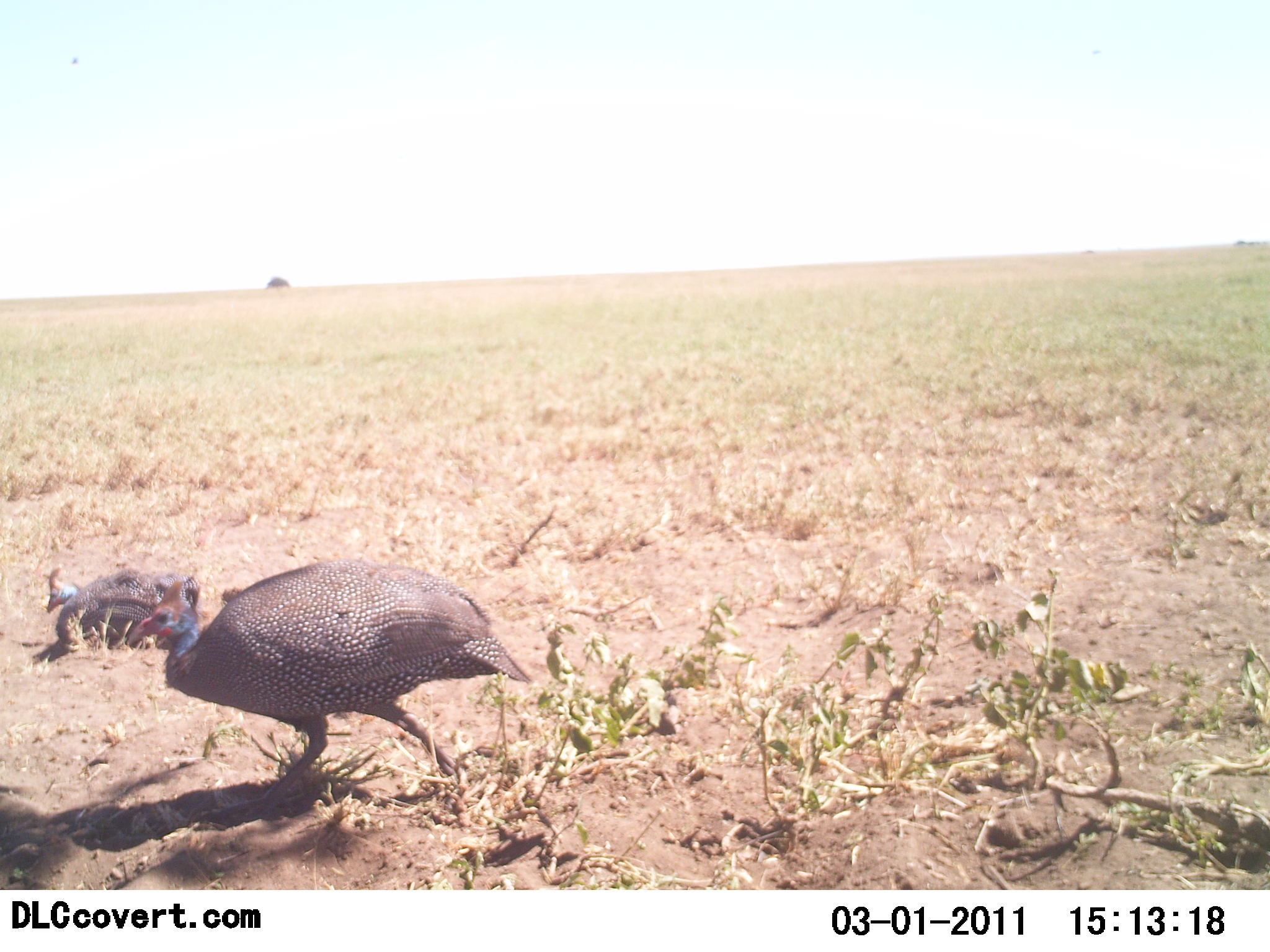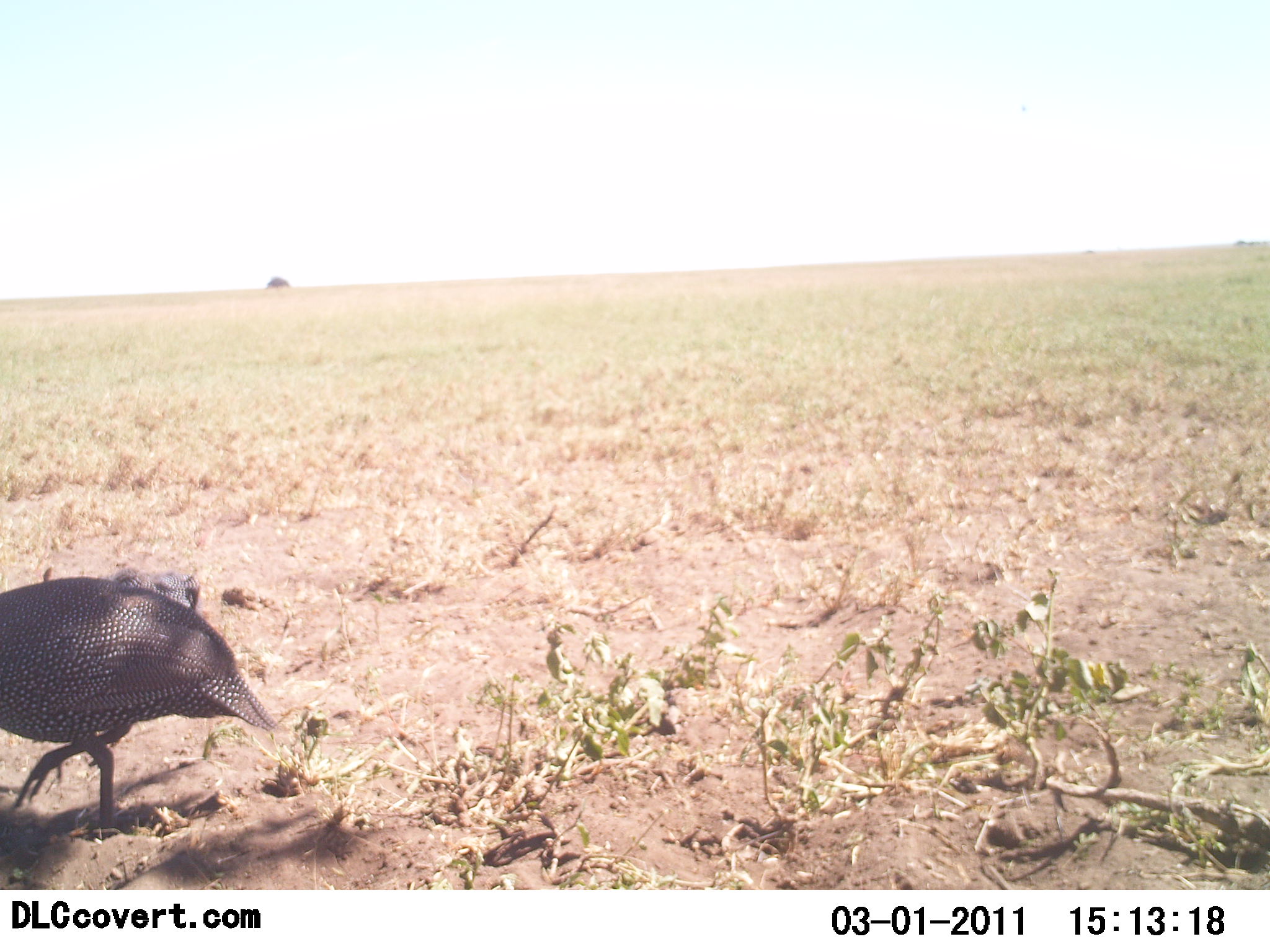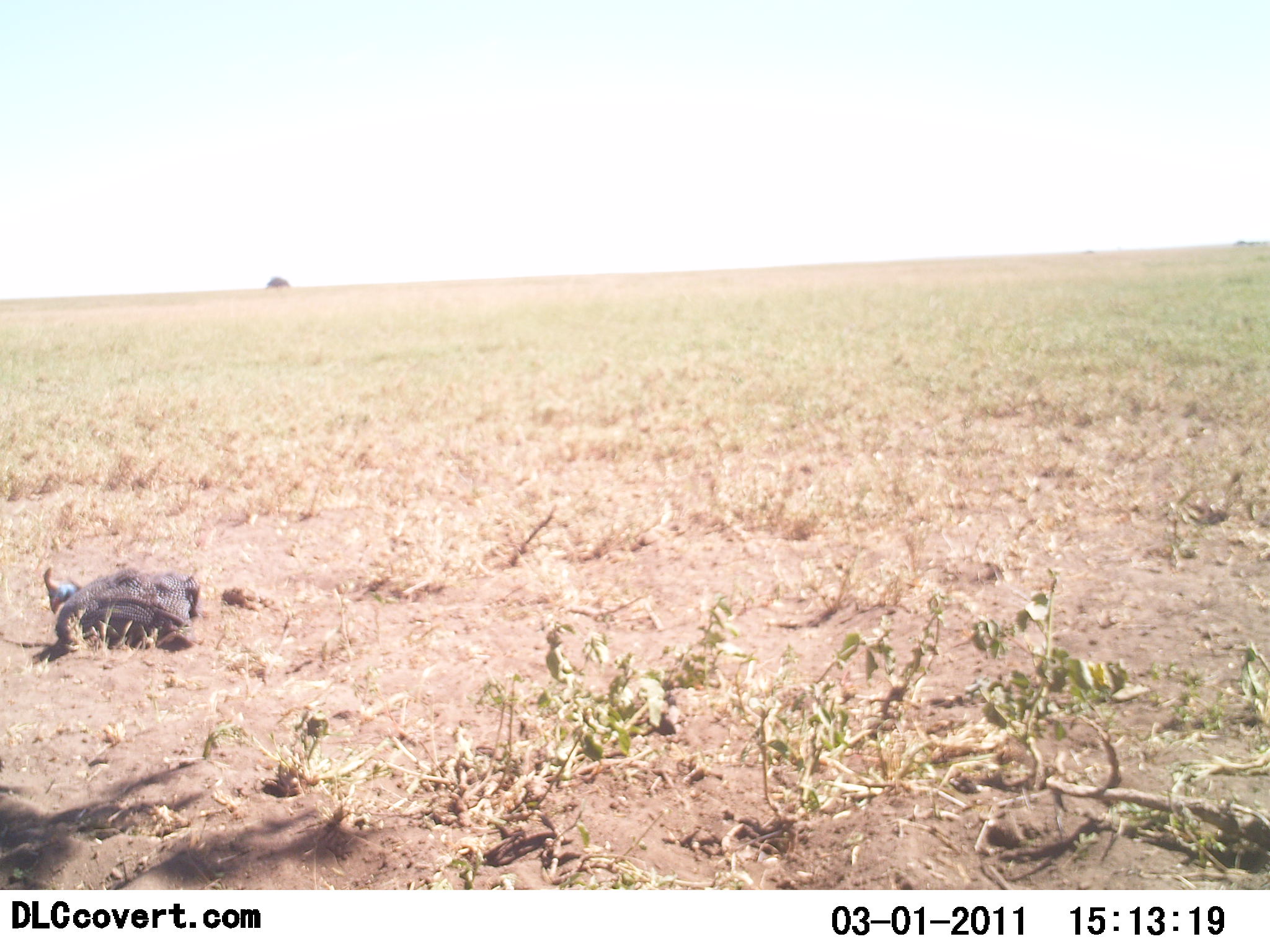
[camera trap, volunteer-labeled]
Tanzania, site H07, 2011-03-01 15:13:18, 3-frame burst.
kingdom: Animalia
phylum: Chordata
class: Aves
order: Galliformes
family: Numididae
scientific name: Numididae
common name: guinea fowl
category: guineafowl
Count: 2.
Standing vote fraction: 7%.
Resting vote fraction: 79%.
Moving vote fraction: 93%.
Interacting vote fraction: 0%.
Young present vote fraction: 0%.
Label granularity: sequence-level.